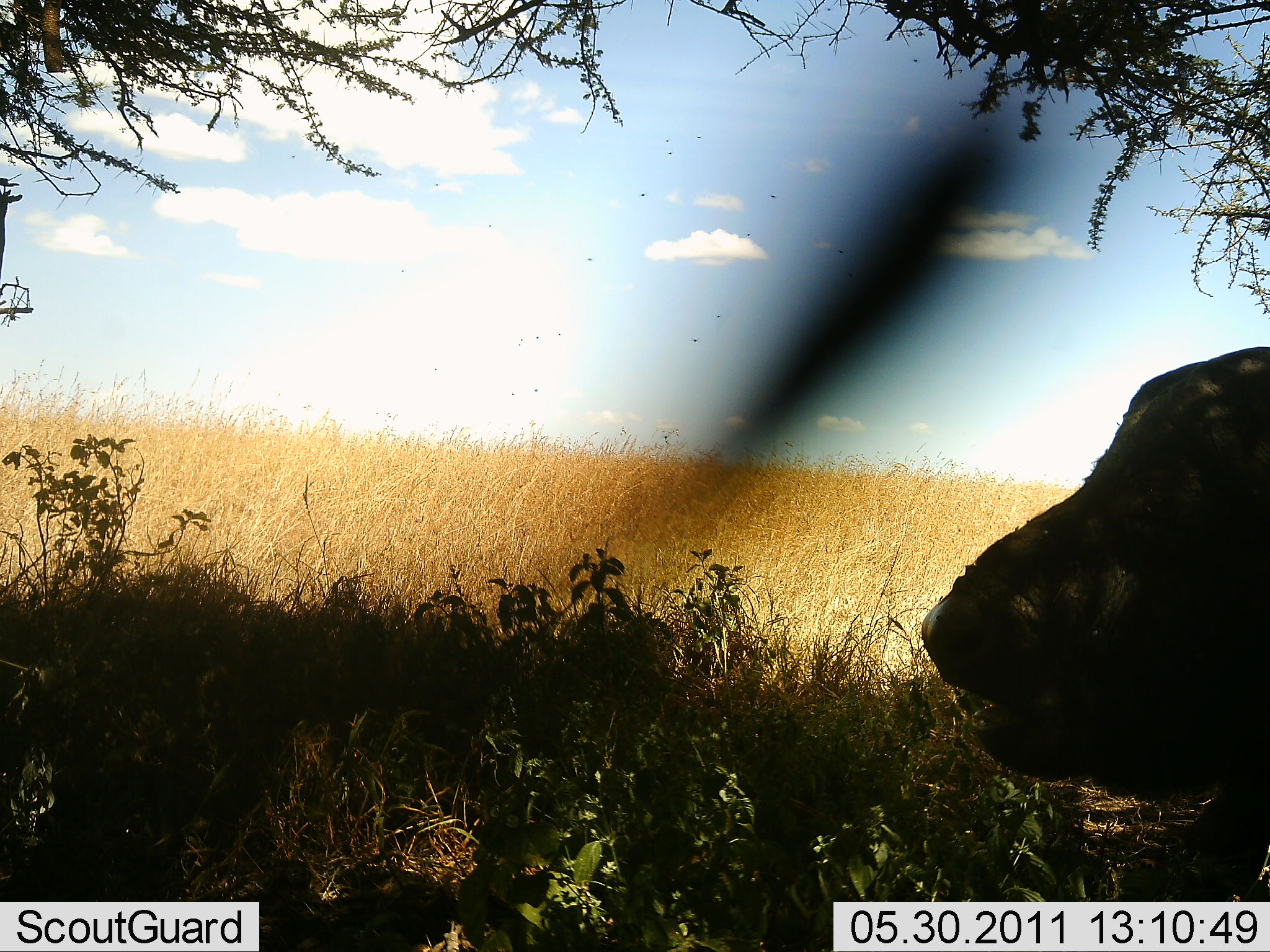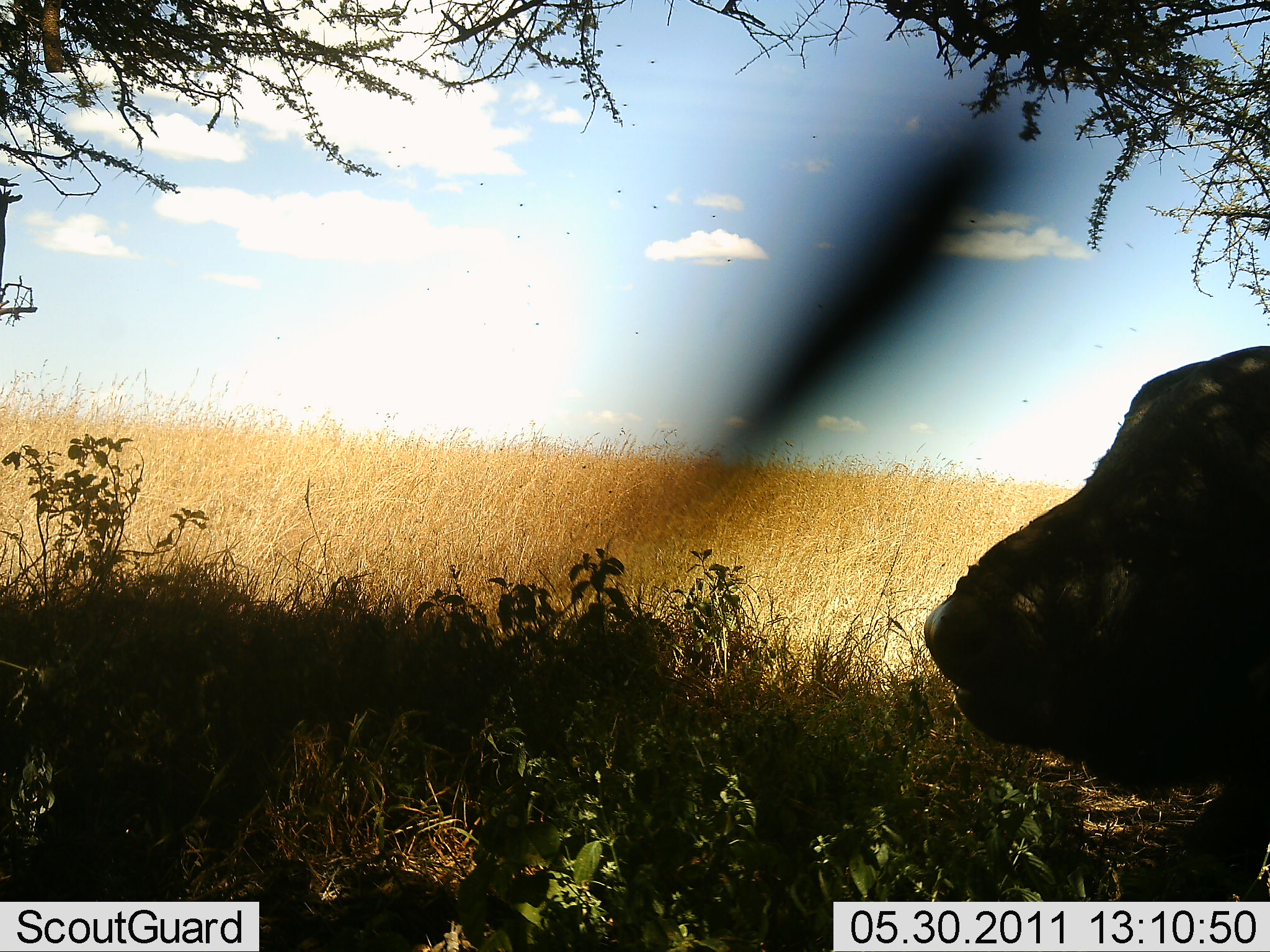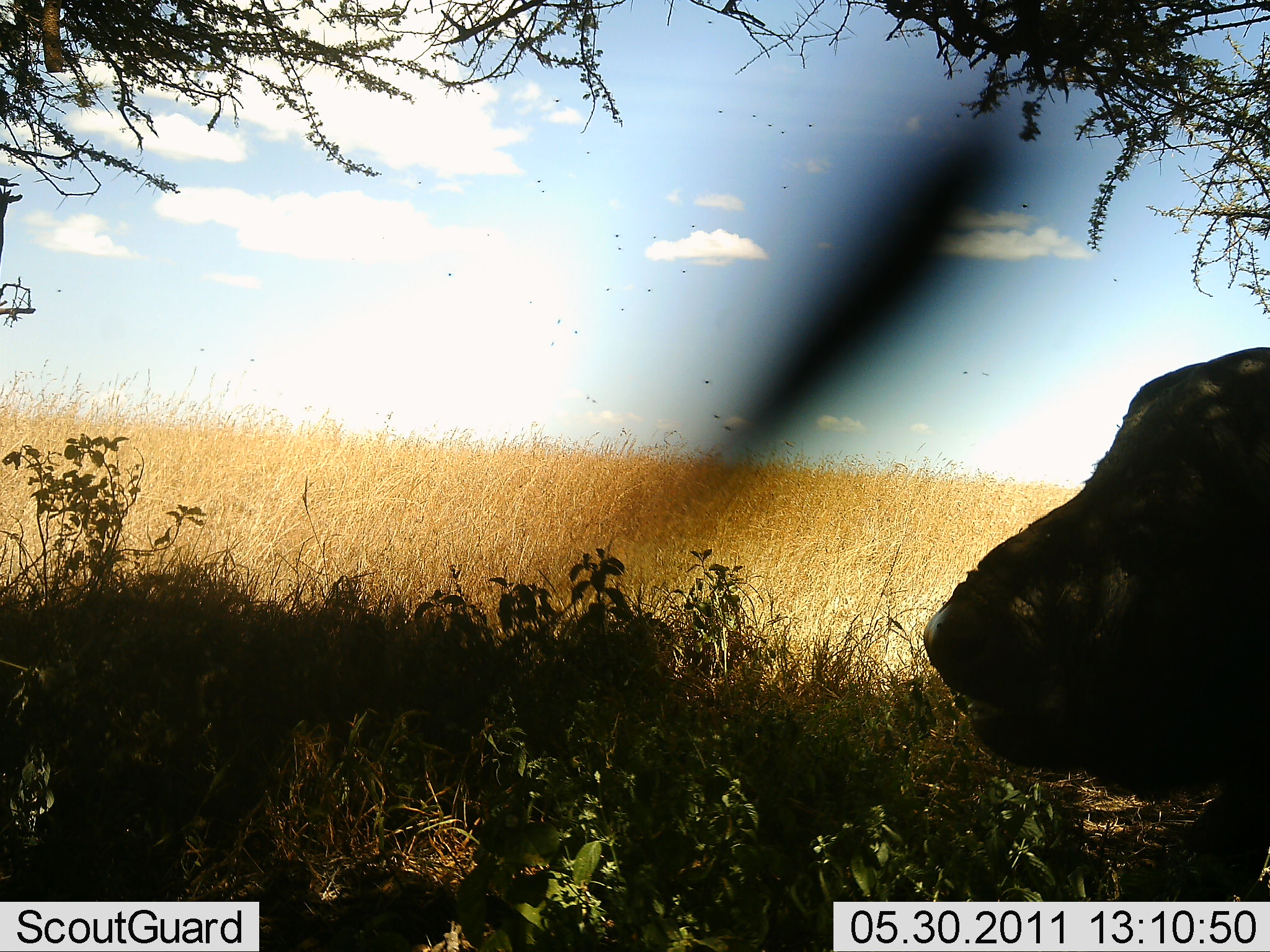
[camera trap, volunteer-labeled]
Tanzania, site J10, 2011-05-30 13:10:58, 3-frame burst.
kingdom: Animalia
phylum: Chordata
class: Mammalia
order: Artiodactyla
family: Bovidae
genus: Syncerus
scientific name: Syncerus caffer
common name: cape buffalo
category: buffalo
Buffalo (cape buffalo) (Syncerus caffer), count 1. Behavior (volunteer vote fractions): standing 20%, resting 50%, moving 0%, interacting 0%. Young present (vote fraction): 0%. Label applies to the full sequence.